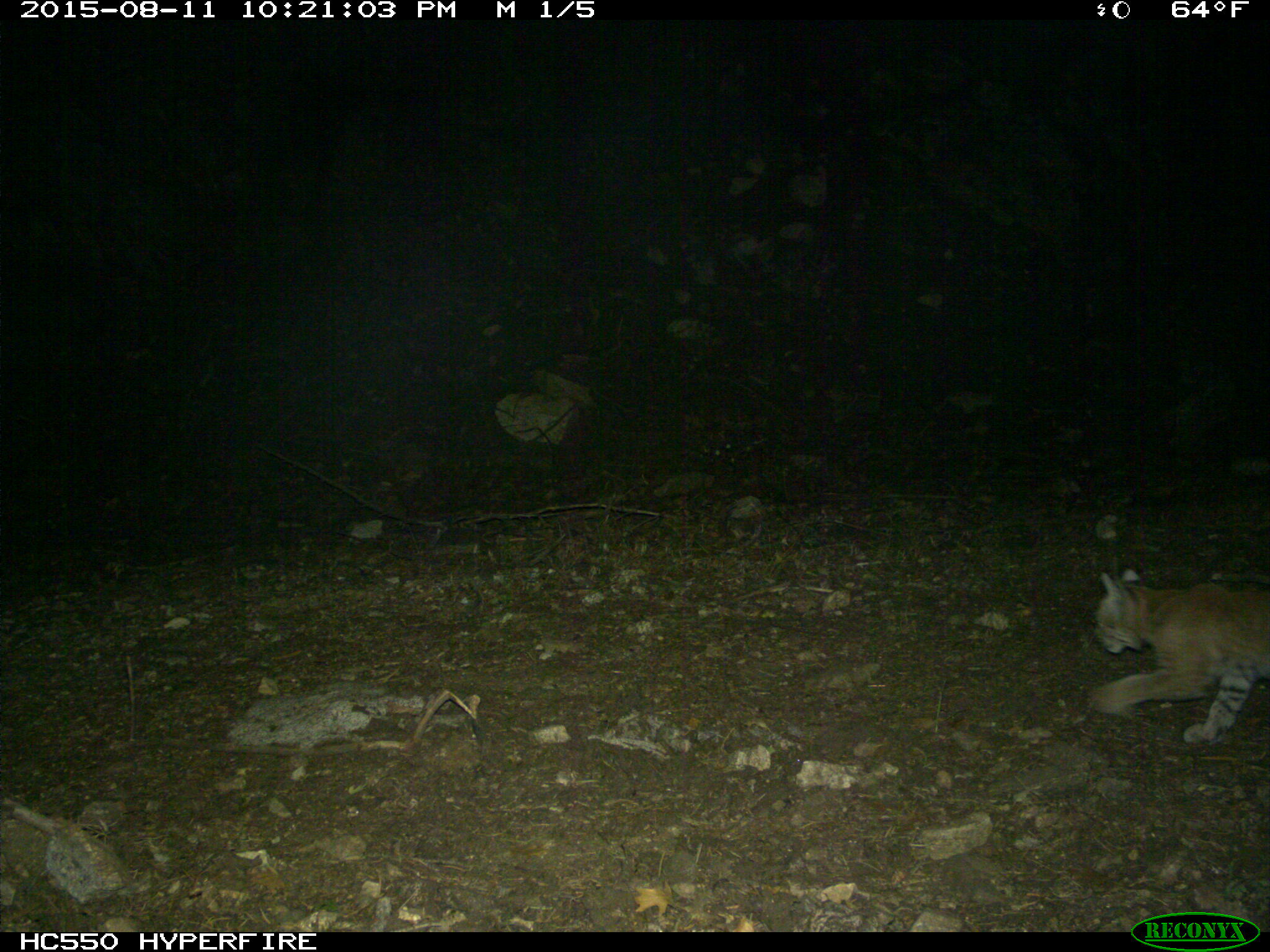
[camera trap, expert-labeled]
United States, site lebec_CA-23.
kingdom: Animalia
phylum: Chordata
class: Mammalia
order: Carnivora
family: Felidae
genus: Lynx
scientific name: Lynx rufus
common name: bobcat